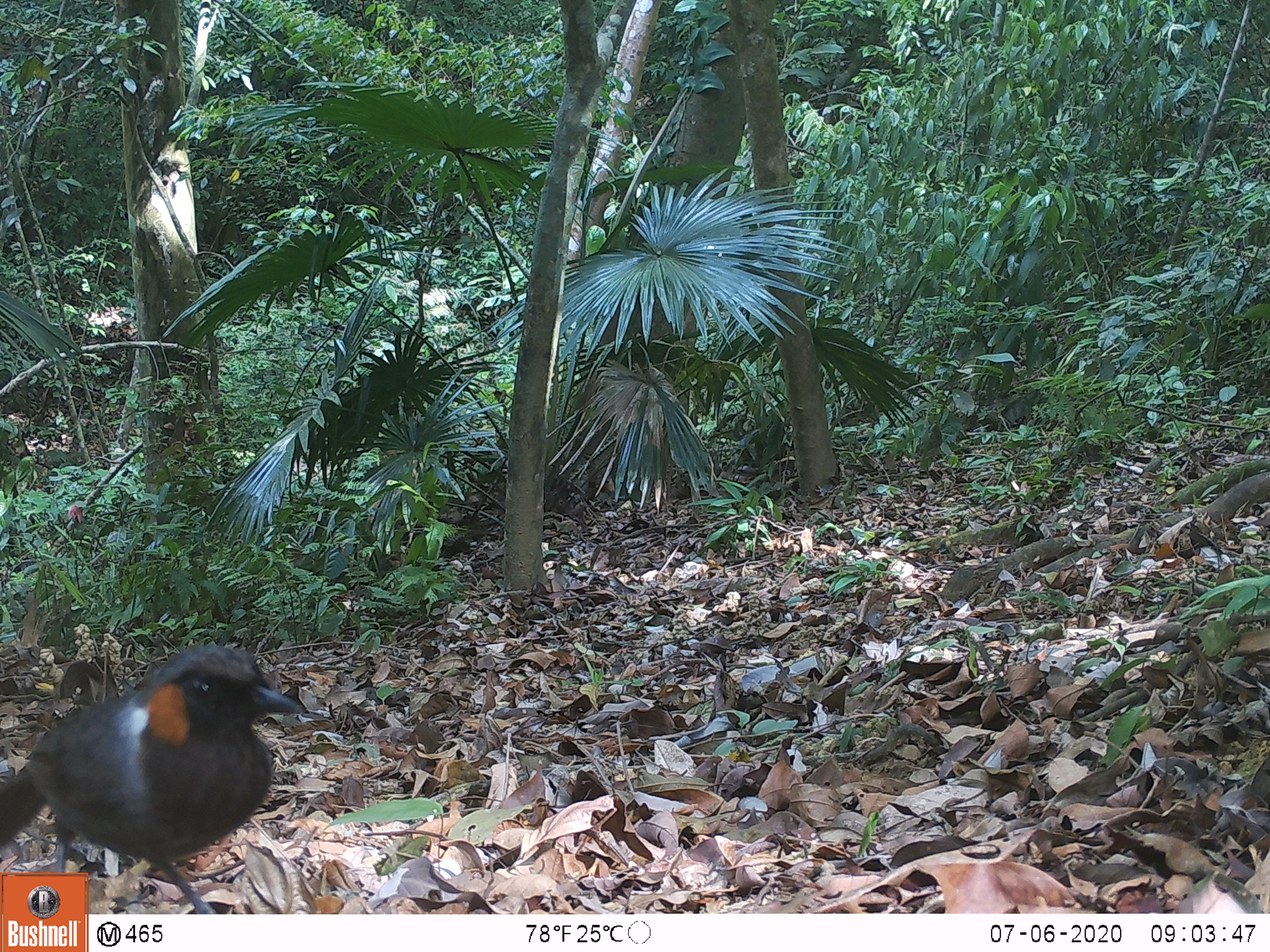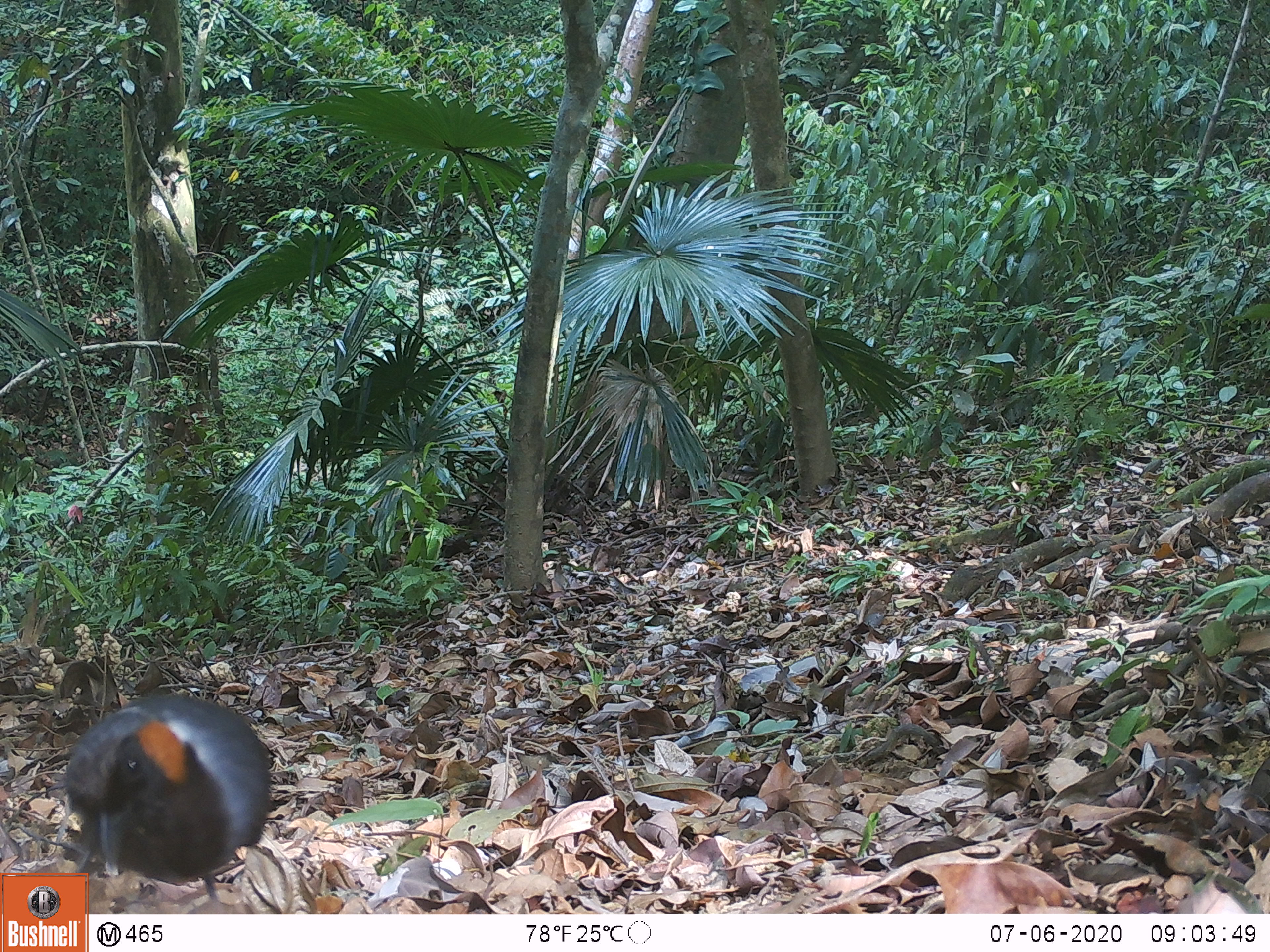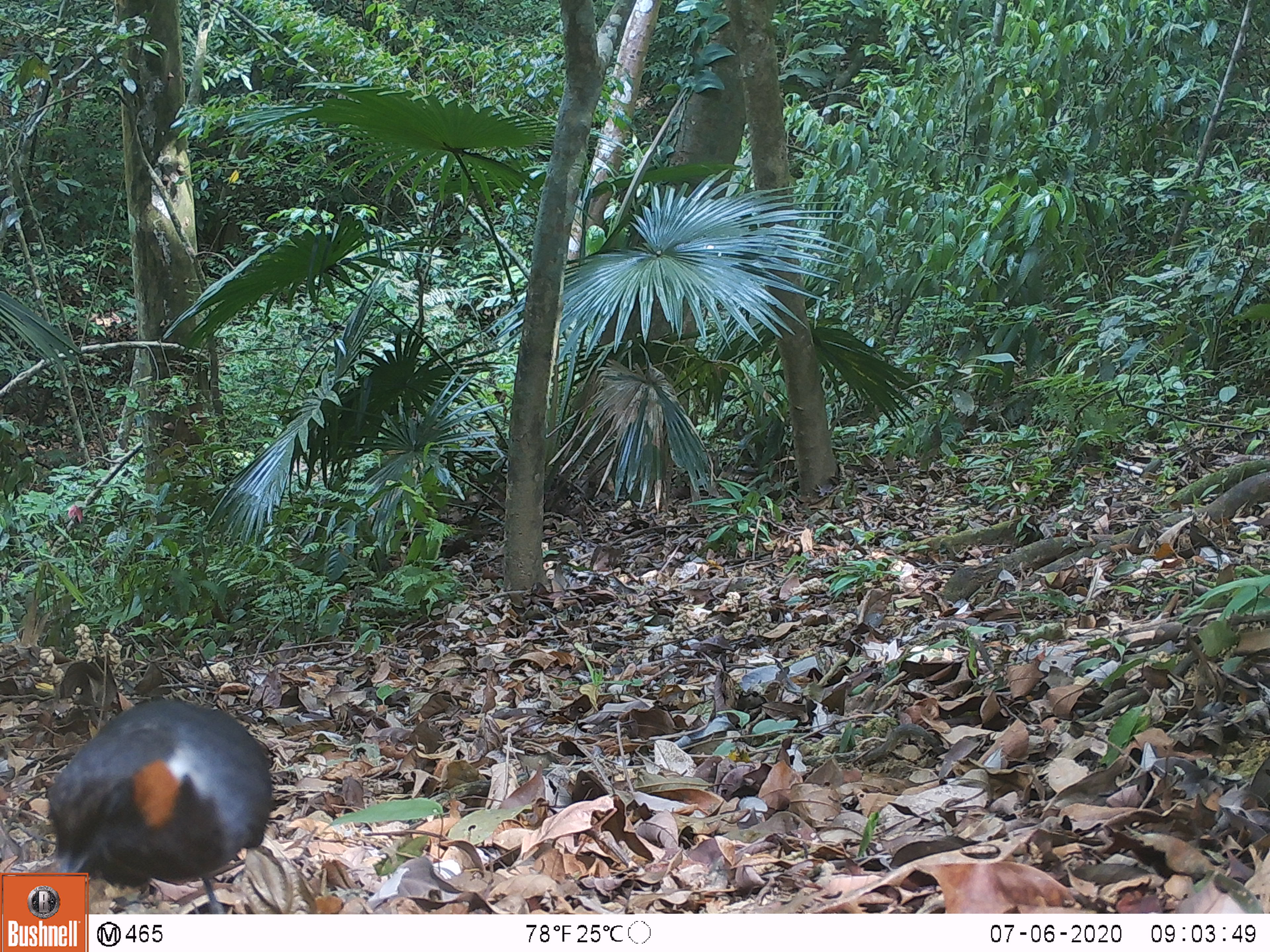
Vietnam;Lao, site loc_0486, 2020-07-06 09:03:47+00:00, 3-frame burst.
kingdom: Animalia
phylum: Chordata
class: Aves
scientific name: Aves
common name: bird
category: unidentified bird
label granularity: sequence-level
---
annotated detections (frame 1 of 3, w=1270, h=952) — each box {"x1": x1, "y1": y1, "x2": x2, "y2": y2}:
unidentified bird: {"x1": 0, "y1": 640, "x2": 306, "y2": 913}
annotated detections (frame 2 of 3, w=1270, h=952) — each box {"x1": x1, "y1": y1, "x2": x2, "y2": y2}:
unidentified bird: {"x1": 60, "y1": 687, "x2": 276, "y2": 909}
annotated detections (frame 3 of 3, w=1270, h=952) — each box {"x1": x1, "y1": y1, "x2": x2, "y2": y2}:
unidentified bird: {"x1": 45, "y1": 694, "x2": 274, "y2": 913}